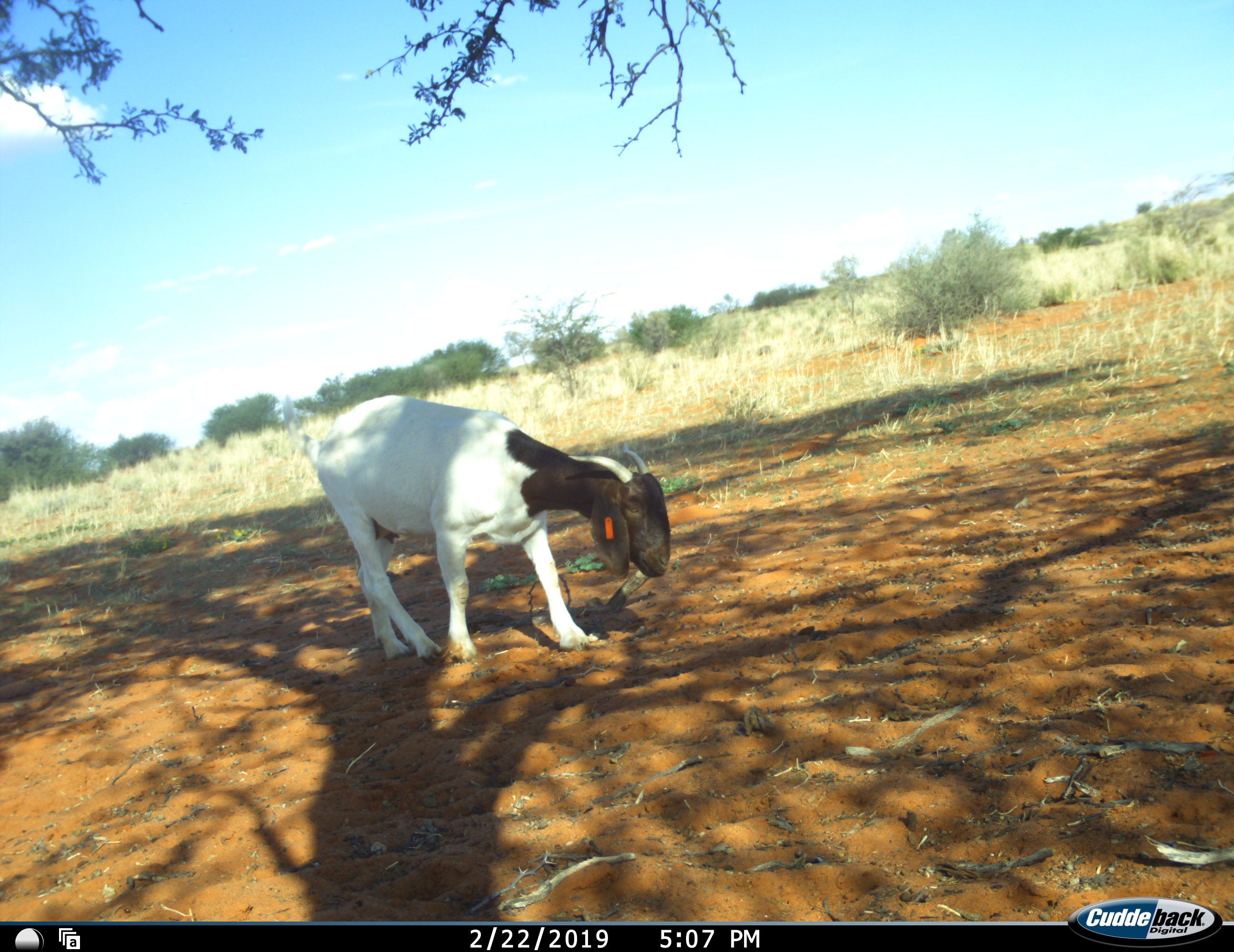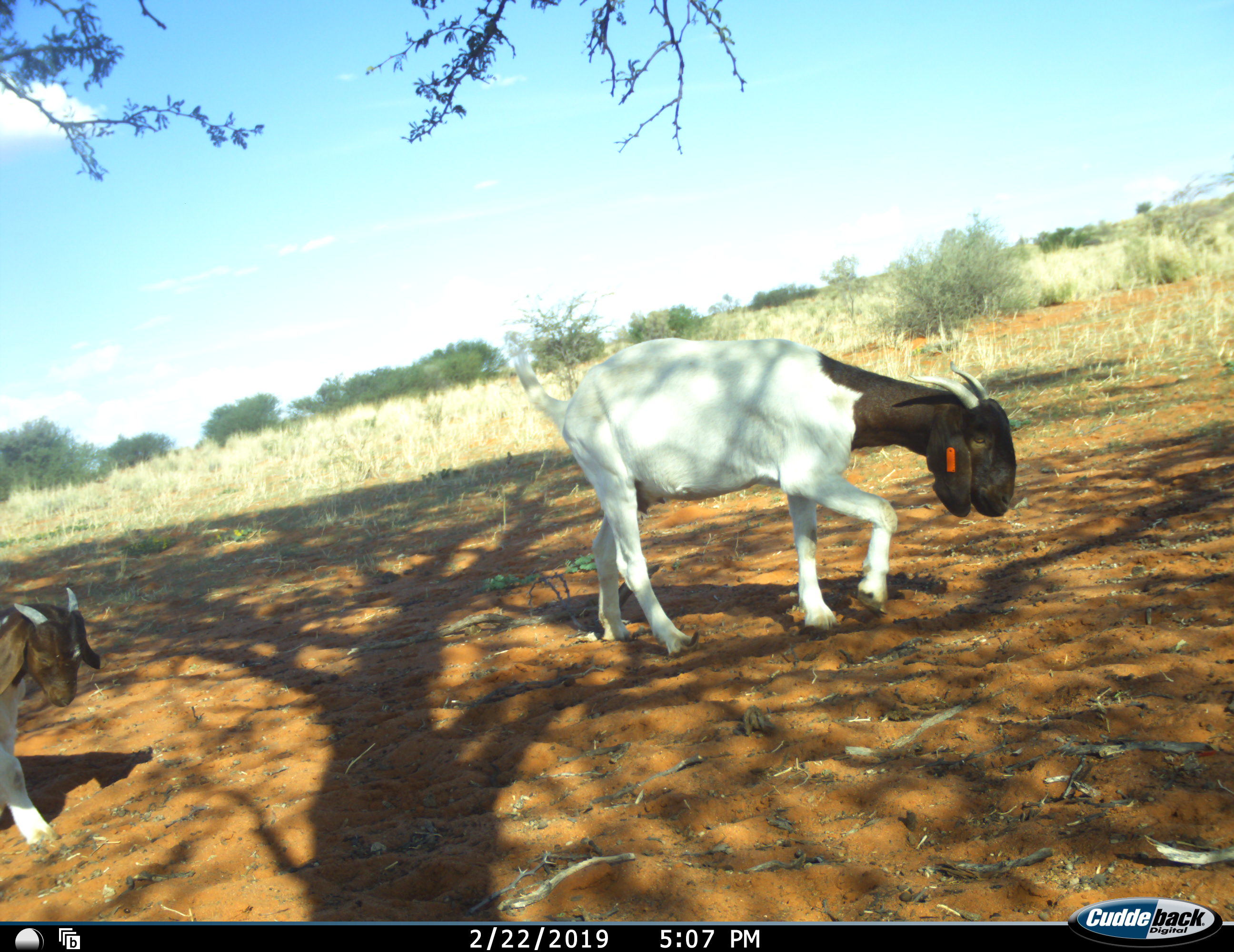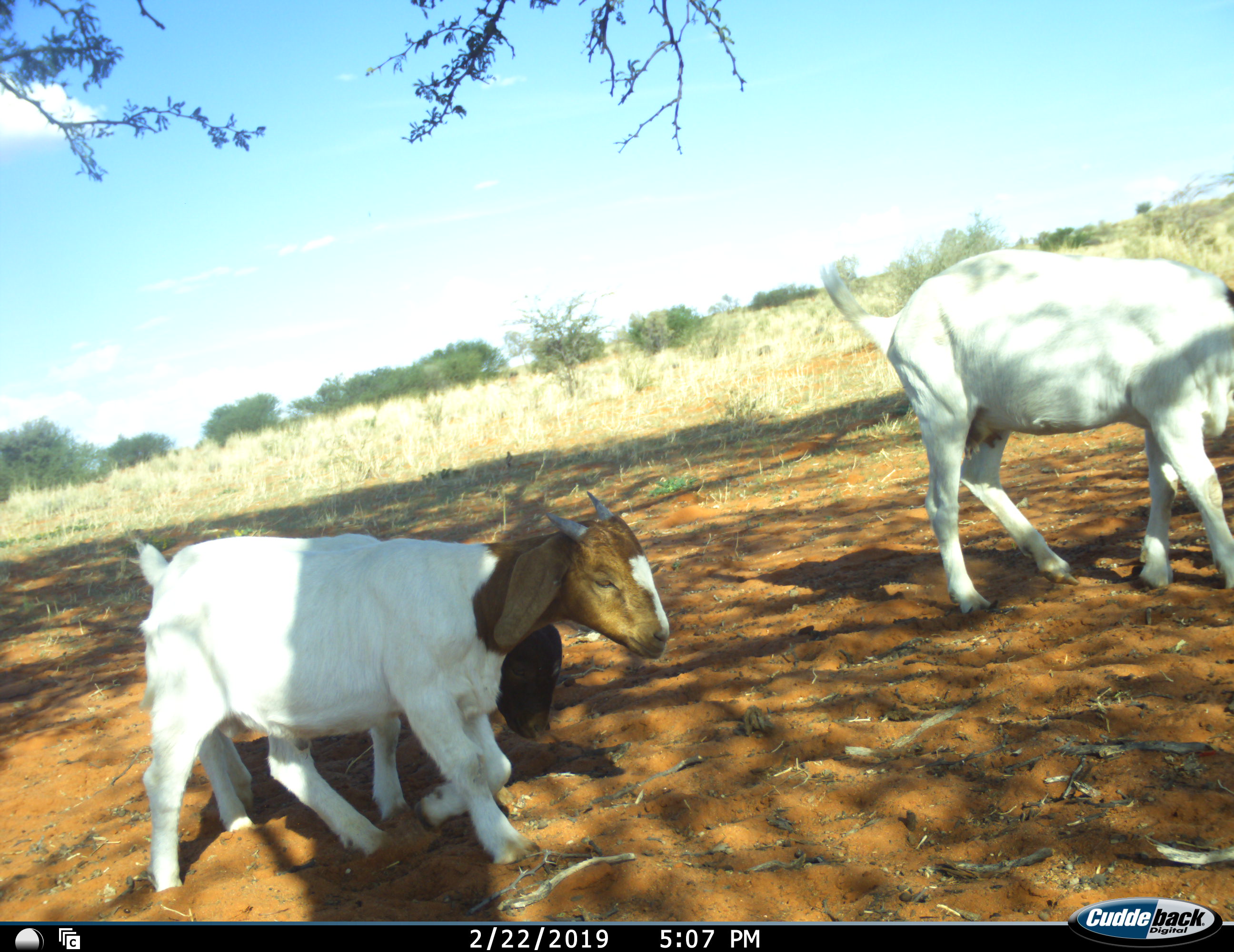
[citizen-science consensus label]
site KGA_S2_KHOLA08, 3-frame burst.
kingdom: Animalia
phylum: Chordata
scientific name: Vertebrata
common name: domestic animal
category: domesticanimal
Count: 3.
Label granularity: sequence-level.